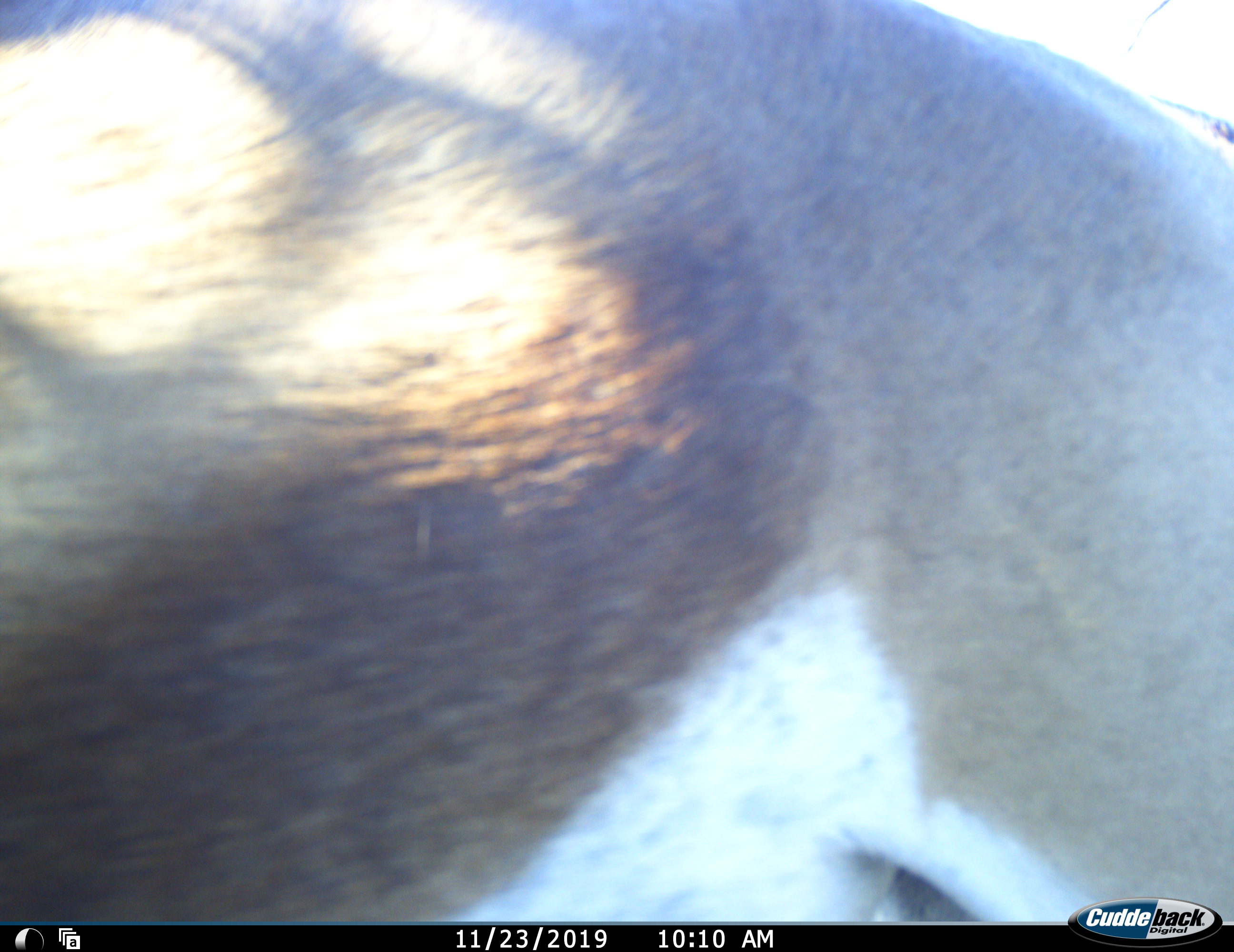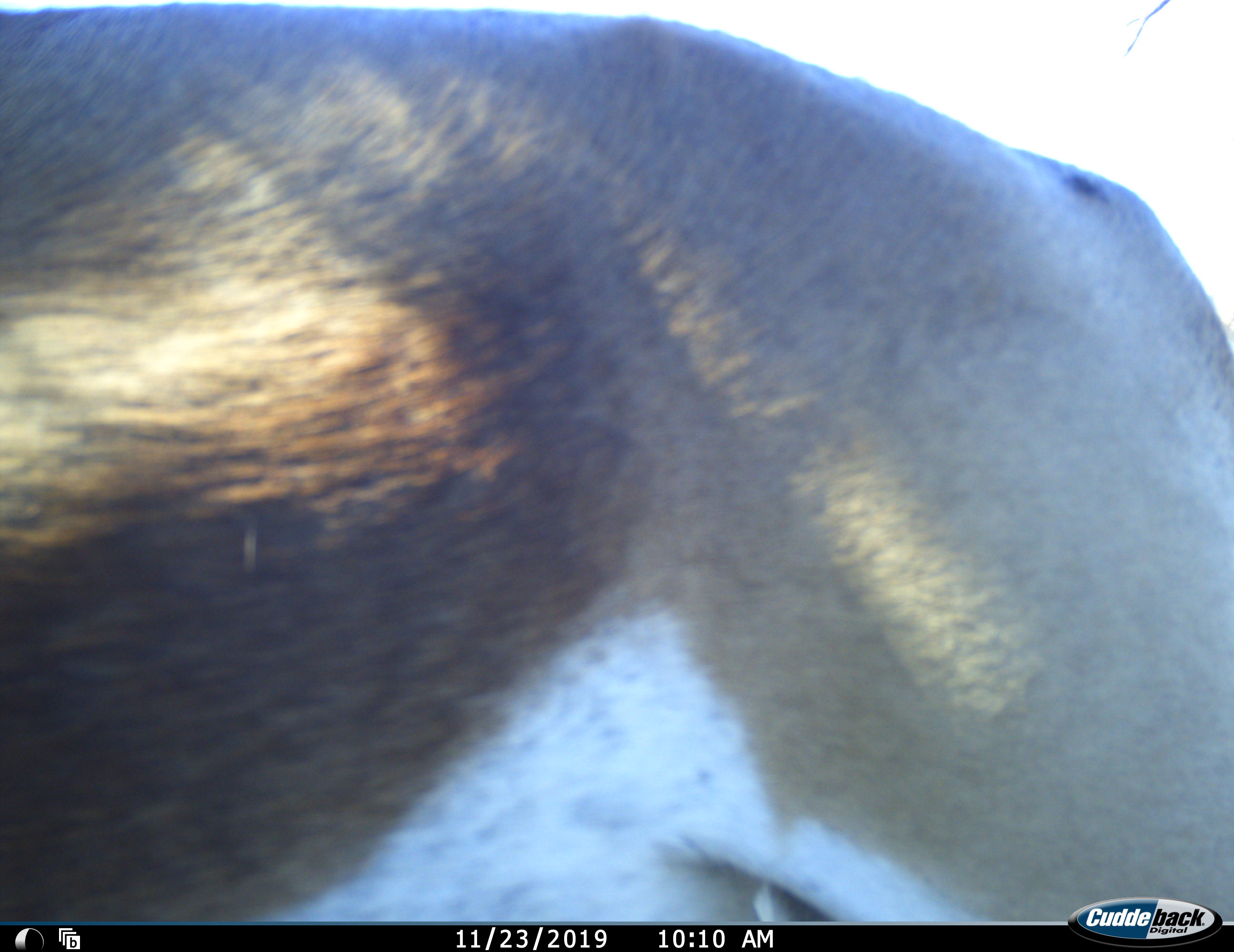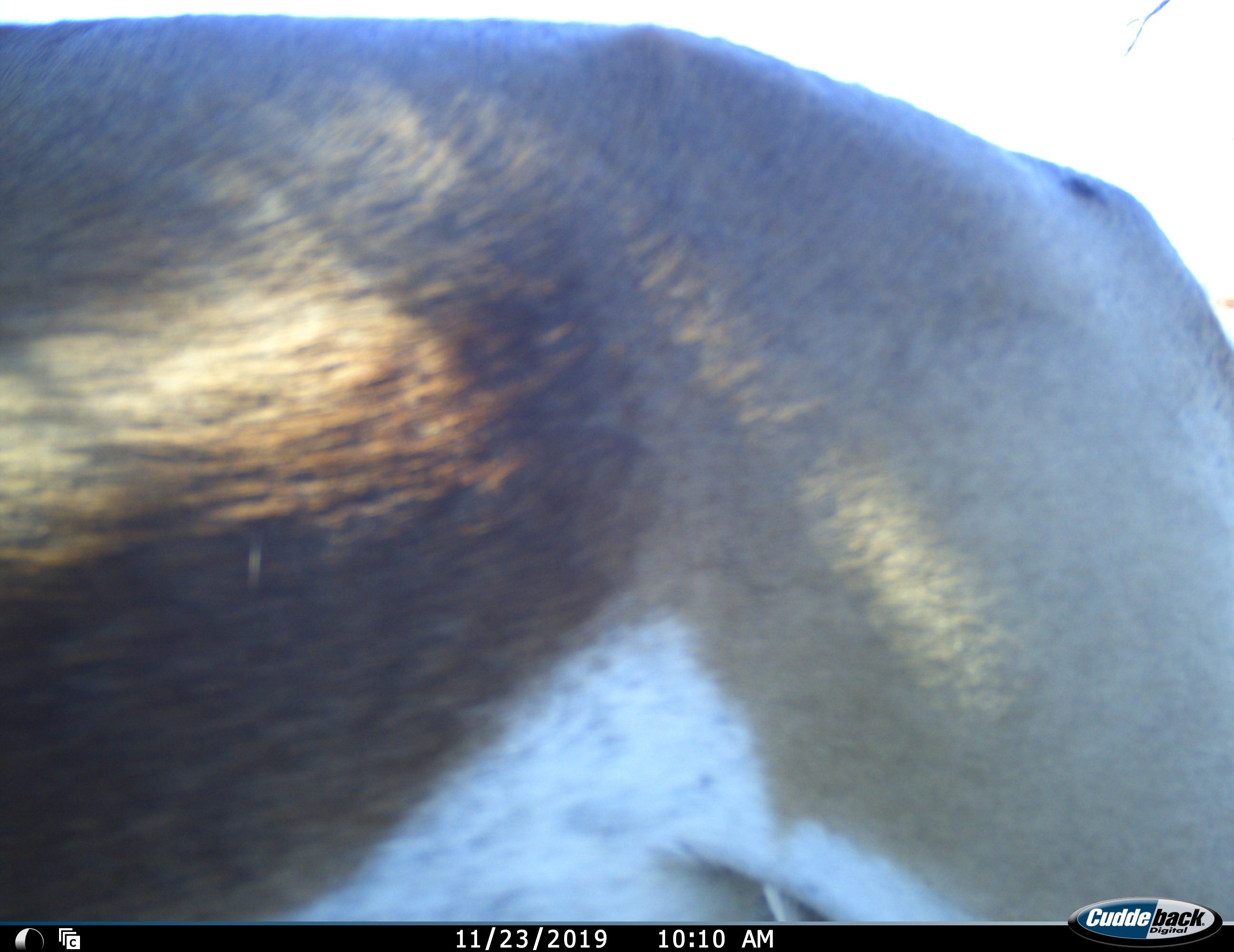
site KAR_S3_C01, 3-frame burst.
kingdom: Animalia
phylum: Chordata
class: Mammalia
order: Artiodactyla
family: Bovidae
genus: Antidorcas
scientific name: Antidorcas marsupialis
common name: springbok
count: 1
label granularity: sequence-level